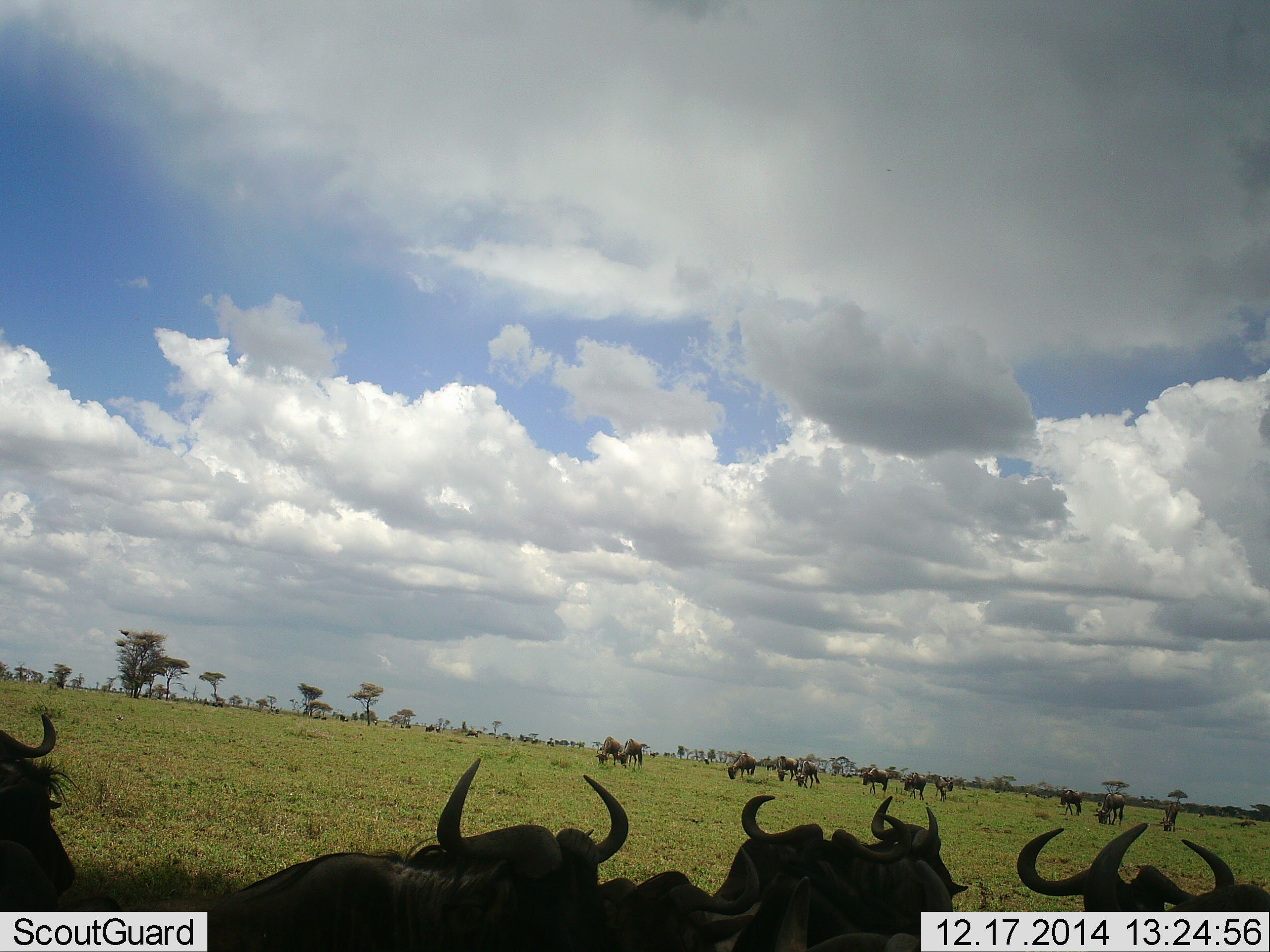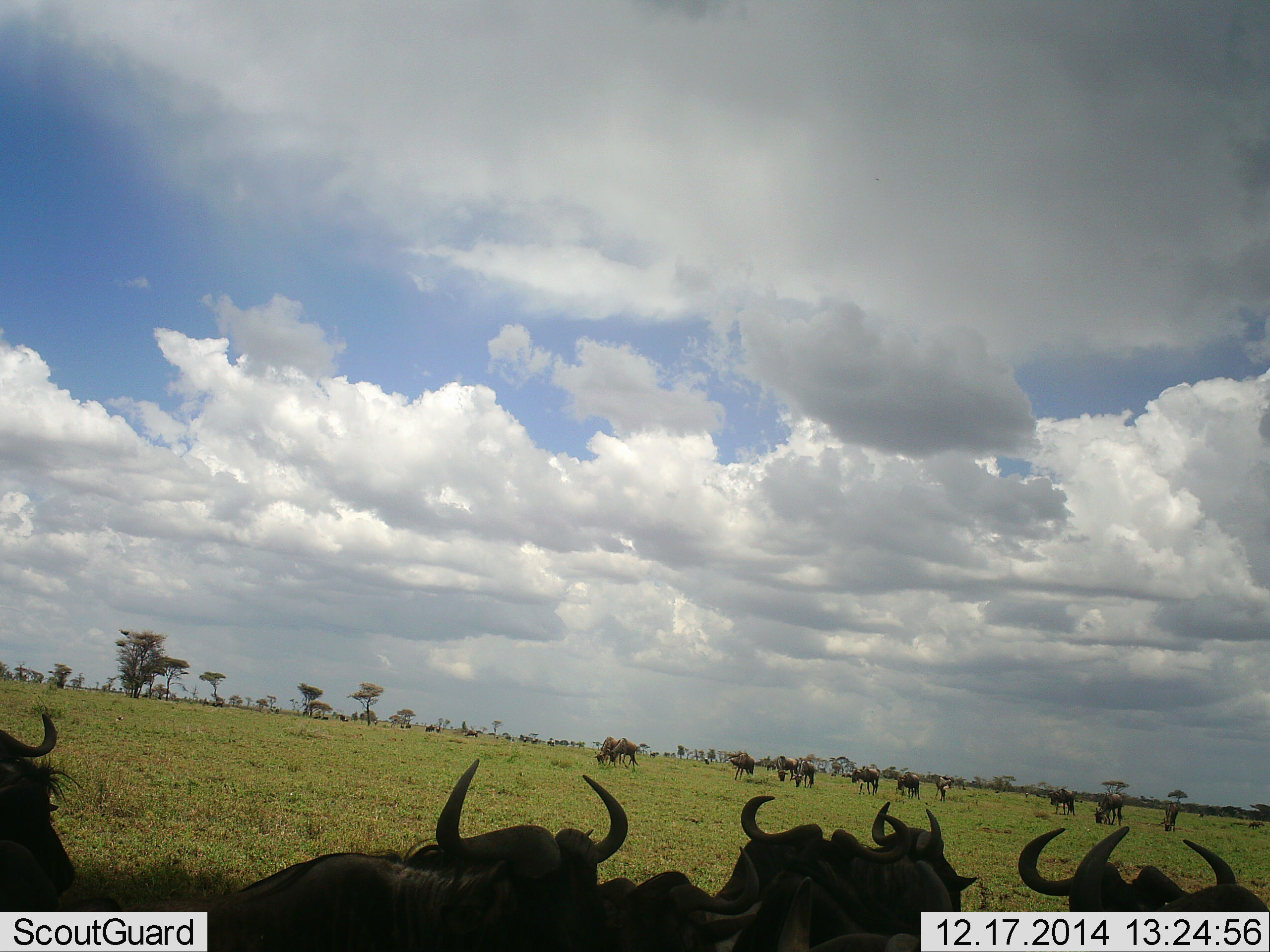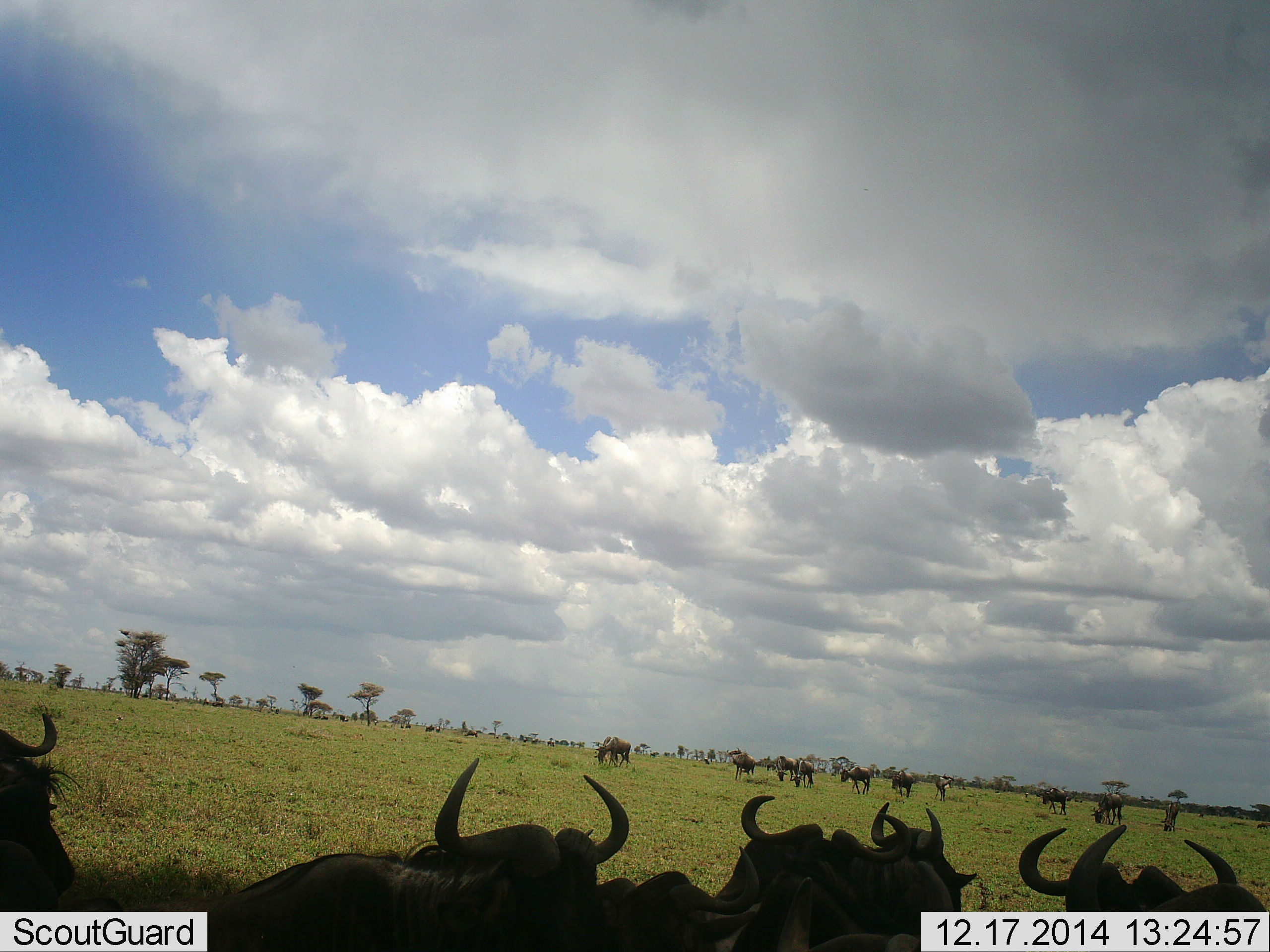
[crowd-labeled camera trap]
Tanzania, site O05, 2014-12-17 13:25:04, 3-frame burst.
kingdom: Animalia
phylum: Chordata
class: Mammalia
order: Artiodactyla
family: Bovidae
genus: Connochaetes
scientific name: Connochaetes taurinus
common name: blue wildebeest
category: wildebeest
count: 11-50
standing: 70%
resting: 90%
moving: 30%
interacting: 10%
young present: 0%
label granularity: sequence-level